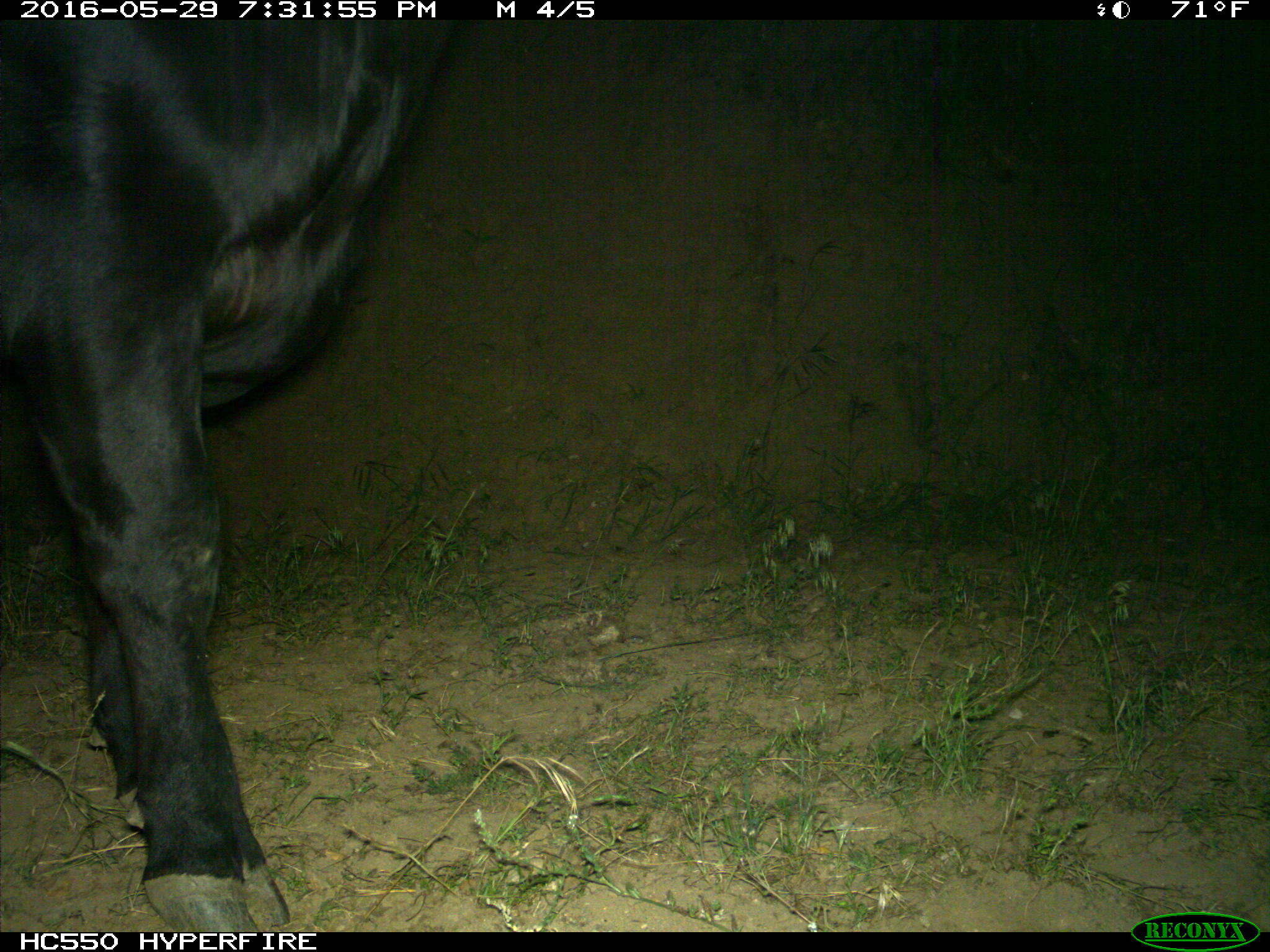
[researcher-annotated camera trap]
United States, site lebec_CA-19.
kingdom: Animalia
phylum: Chordata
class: Mammalia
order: Artiodactyla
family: Bovidae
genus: Bos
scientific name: Bos taurus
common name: domestic cow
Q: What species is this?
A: Bos taurus (domestic cow).